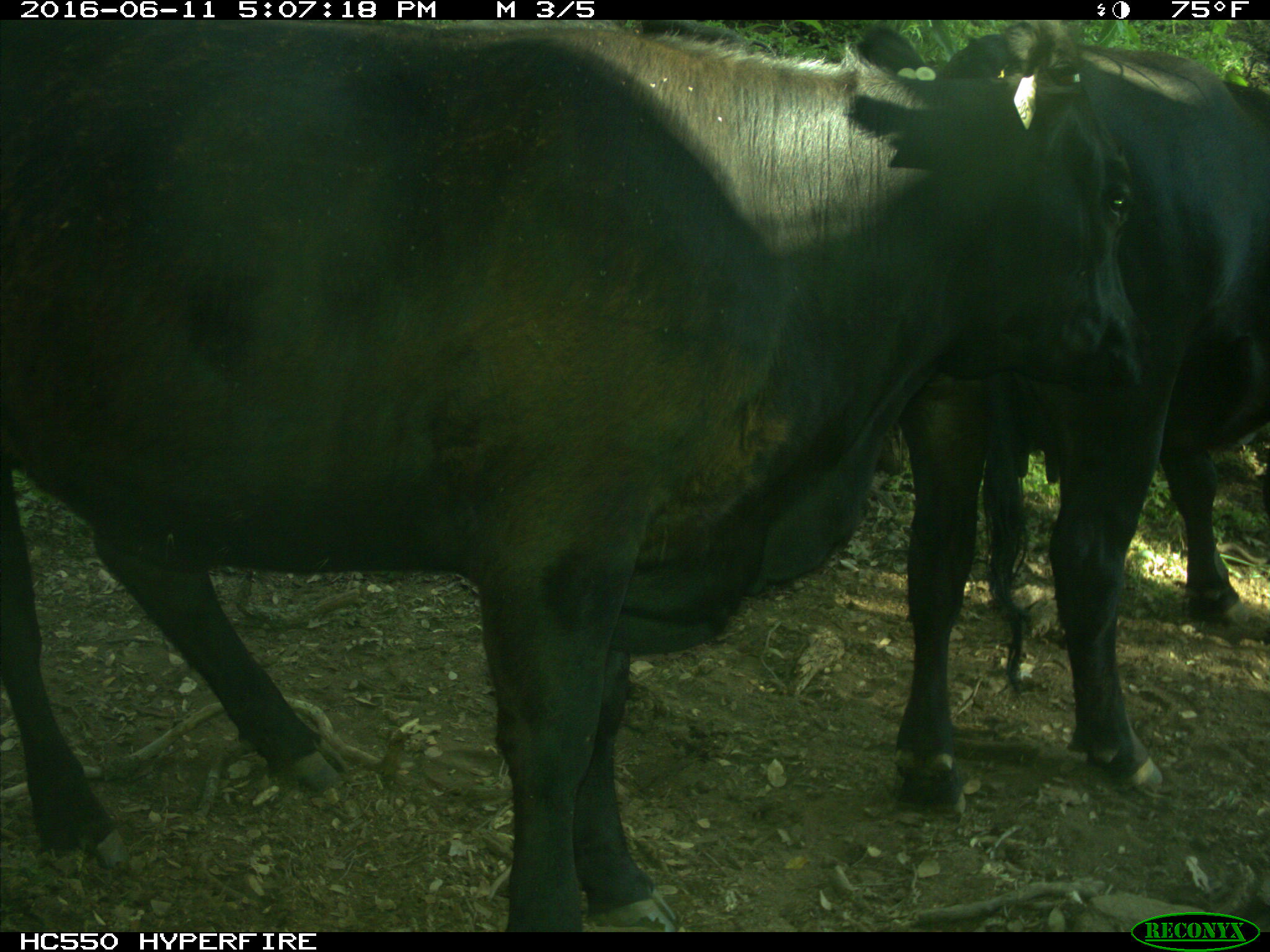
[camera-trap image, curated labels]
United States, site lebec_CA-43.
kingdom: Animalia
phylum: Chordata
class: Mammalia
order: Artiodactyla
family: Bovidae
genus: Bos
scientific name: Bos taurus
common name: domestic cow